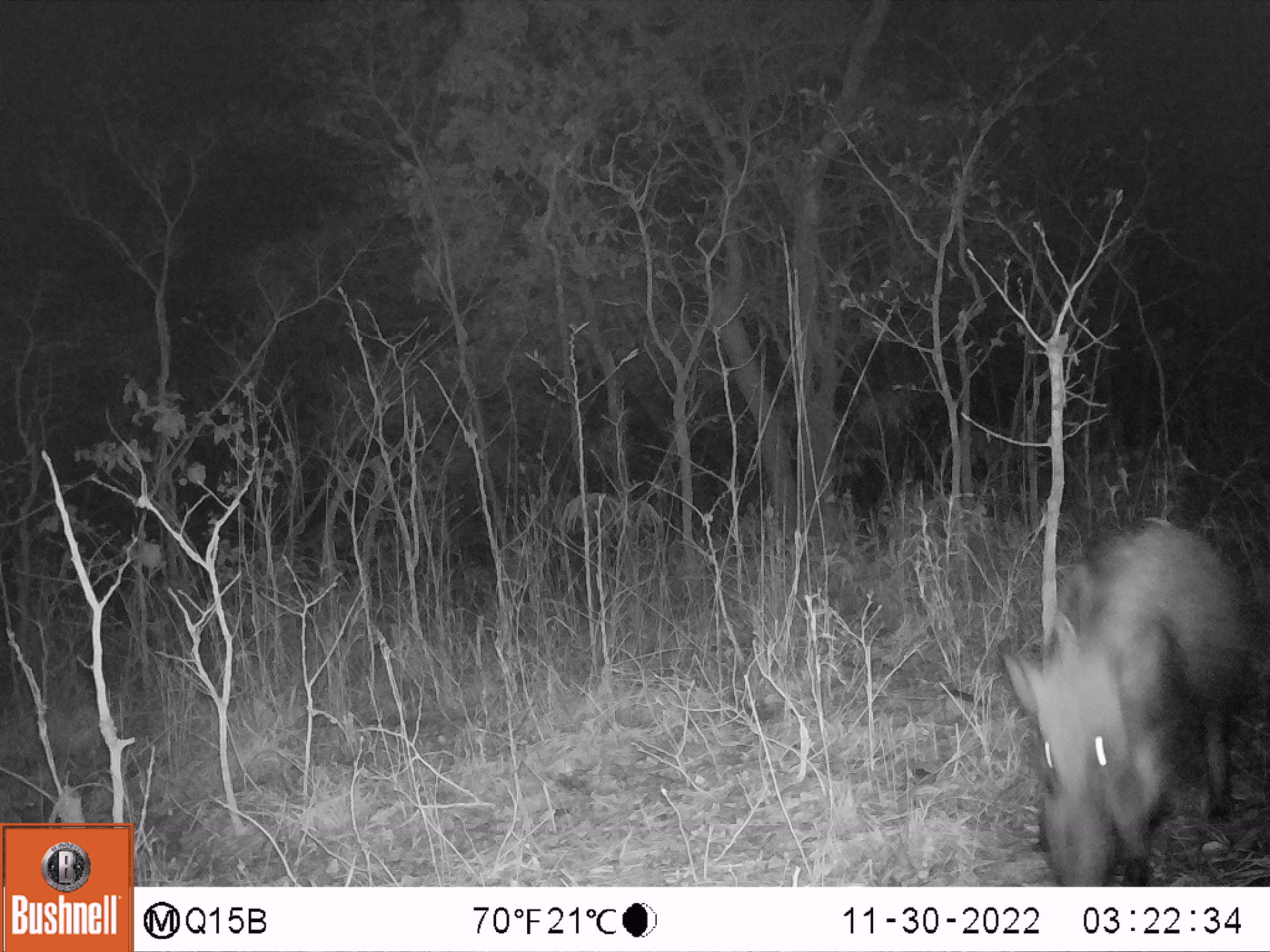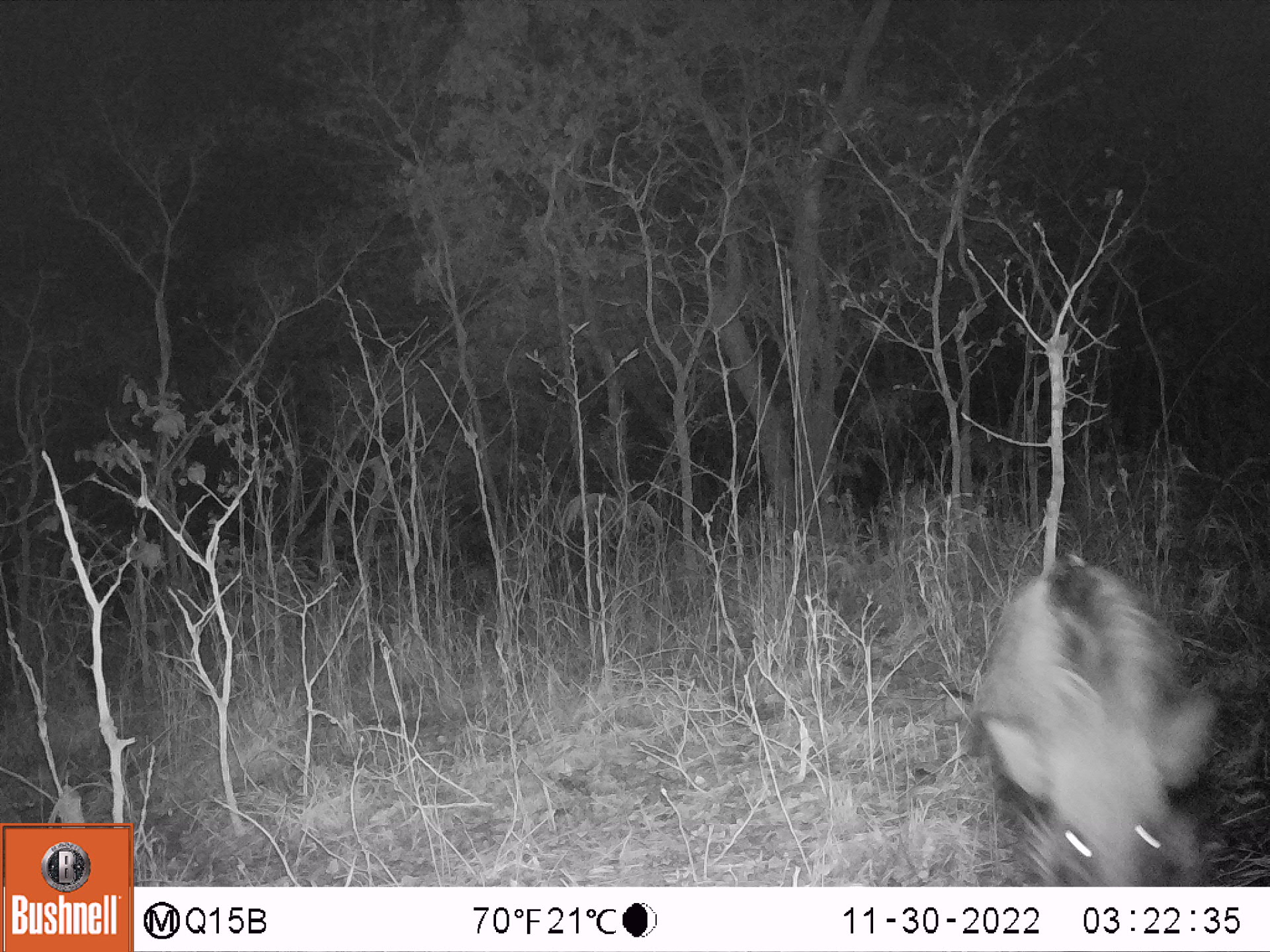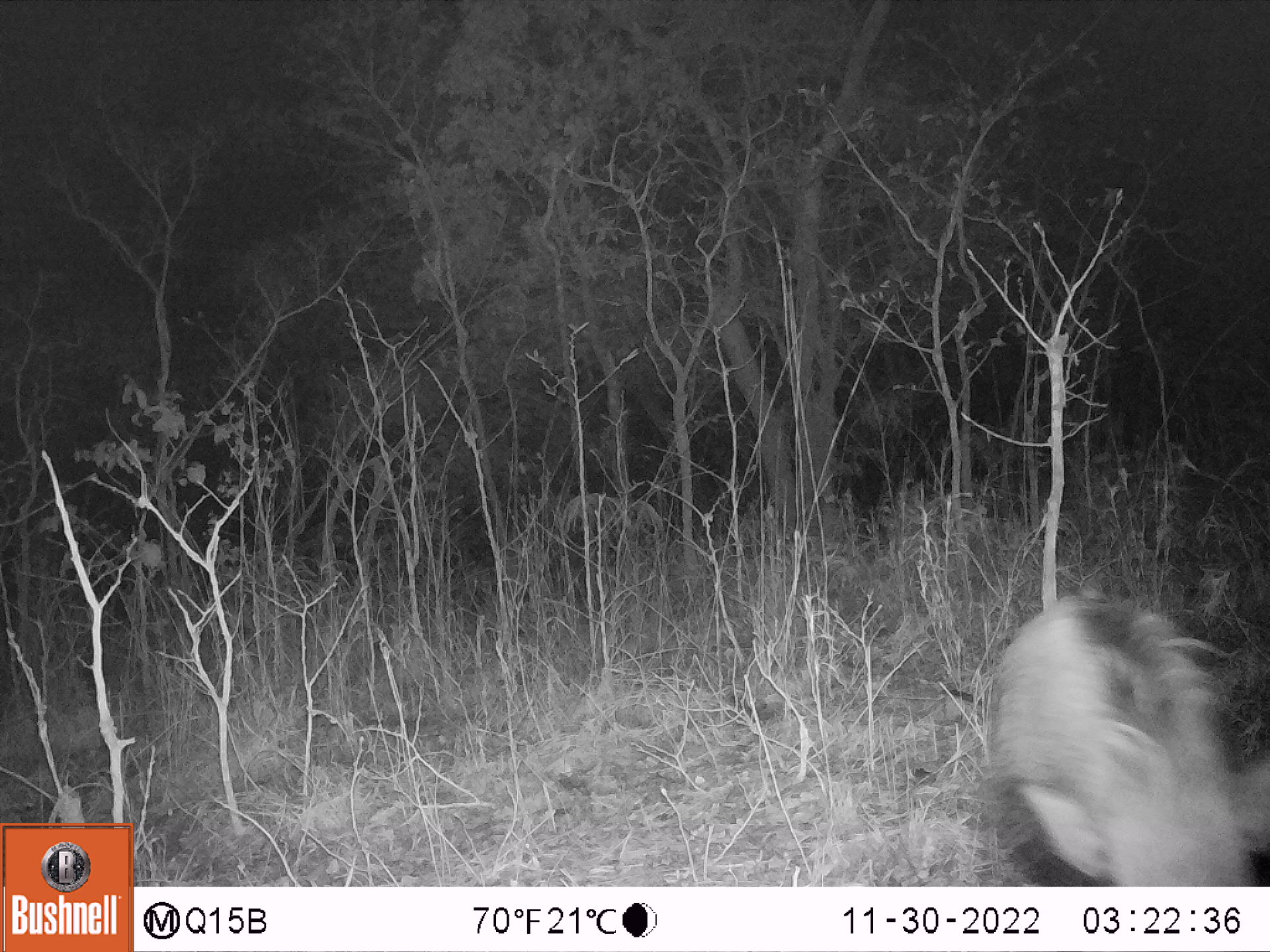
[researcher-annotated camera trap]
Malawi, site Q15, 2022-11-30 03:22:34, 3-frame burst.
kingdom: Animalia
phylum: Chordata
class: Mammalia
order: Artiodactyla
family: Suidae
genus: Potamochoerus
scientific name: Potamochoerus larvatus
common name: bushpig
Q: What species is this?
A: Bushpig (Potamochoerus larvatus).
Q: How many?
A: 1.